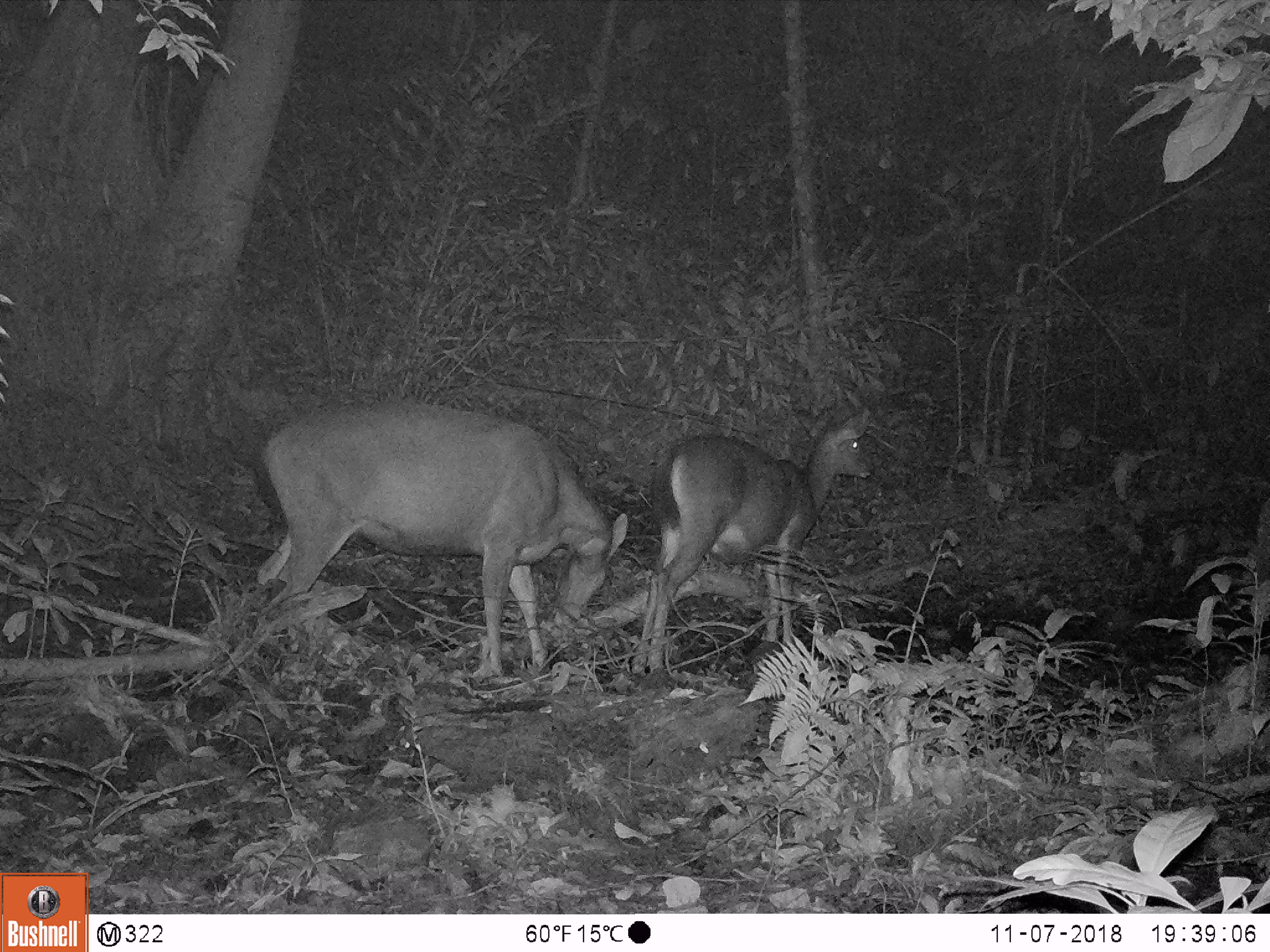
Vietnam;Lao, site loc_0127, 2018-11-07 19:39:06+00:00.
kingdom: Animalia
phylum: Chordata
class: Mammalia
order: Artiodactyla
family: Cervidae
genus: Rusa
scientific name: Rusa unicolor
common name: sambar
Sambar (Rusa unicolor). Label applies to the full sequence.